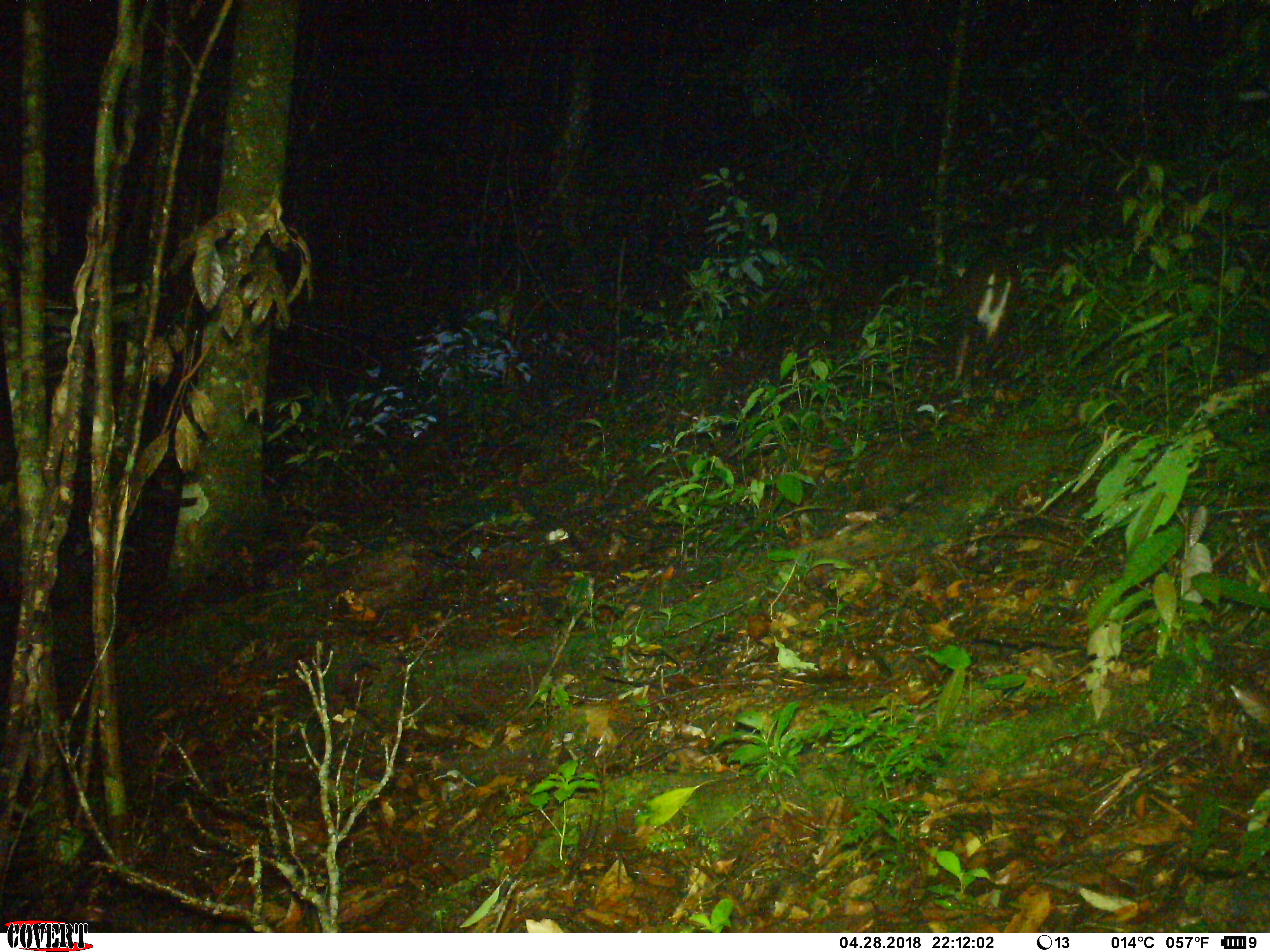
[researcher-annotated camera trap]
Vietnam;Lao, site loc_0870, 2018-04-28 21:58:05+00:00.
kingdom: Animalia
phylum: Chordata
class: Mammalia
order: Artiodactyla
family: Cervidae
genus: Muntiacus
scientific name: Muntiacus rooseveltorum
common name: roosevelt's muntjac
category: roosevelts muntjac group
Roosevelts muntjac group (roosevelt's muntjac) (Muntiacus rooseveltorum). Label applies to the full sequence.